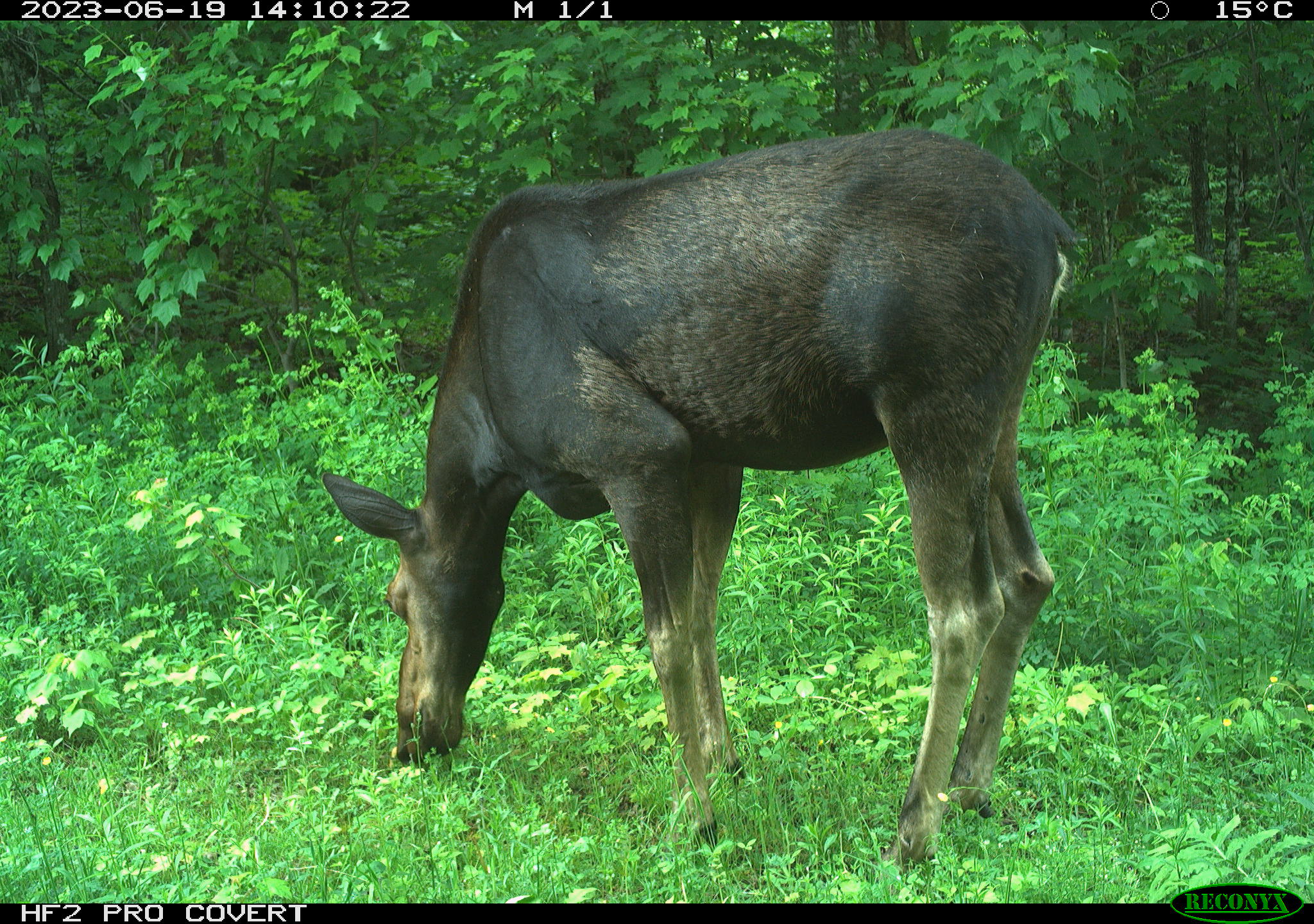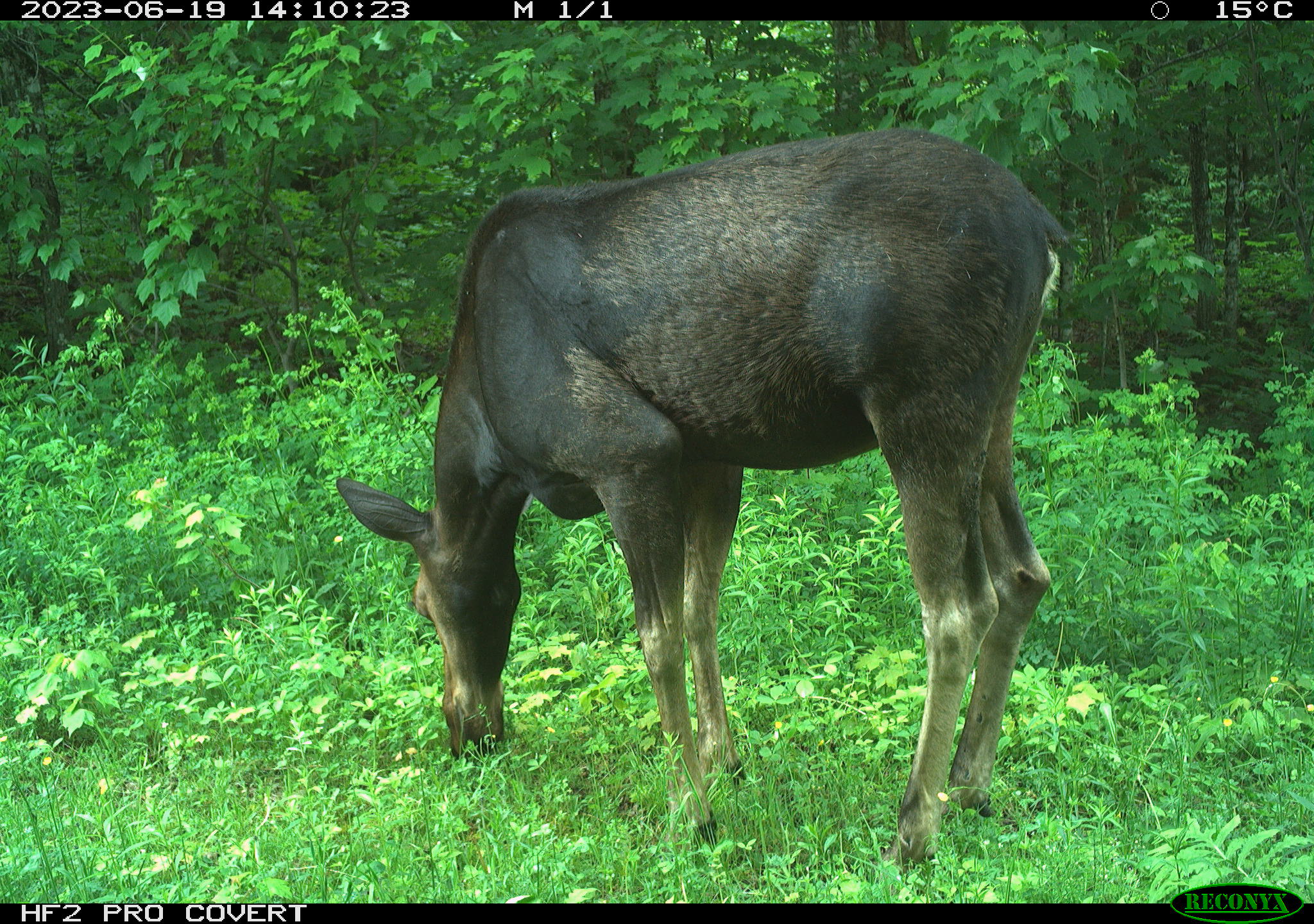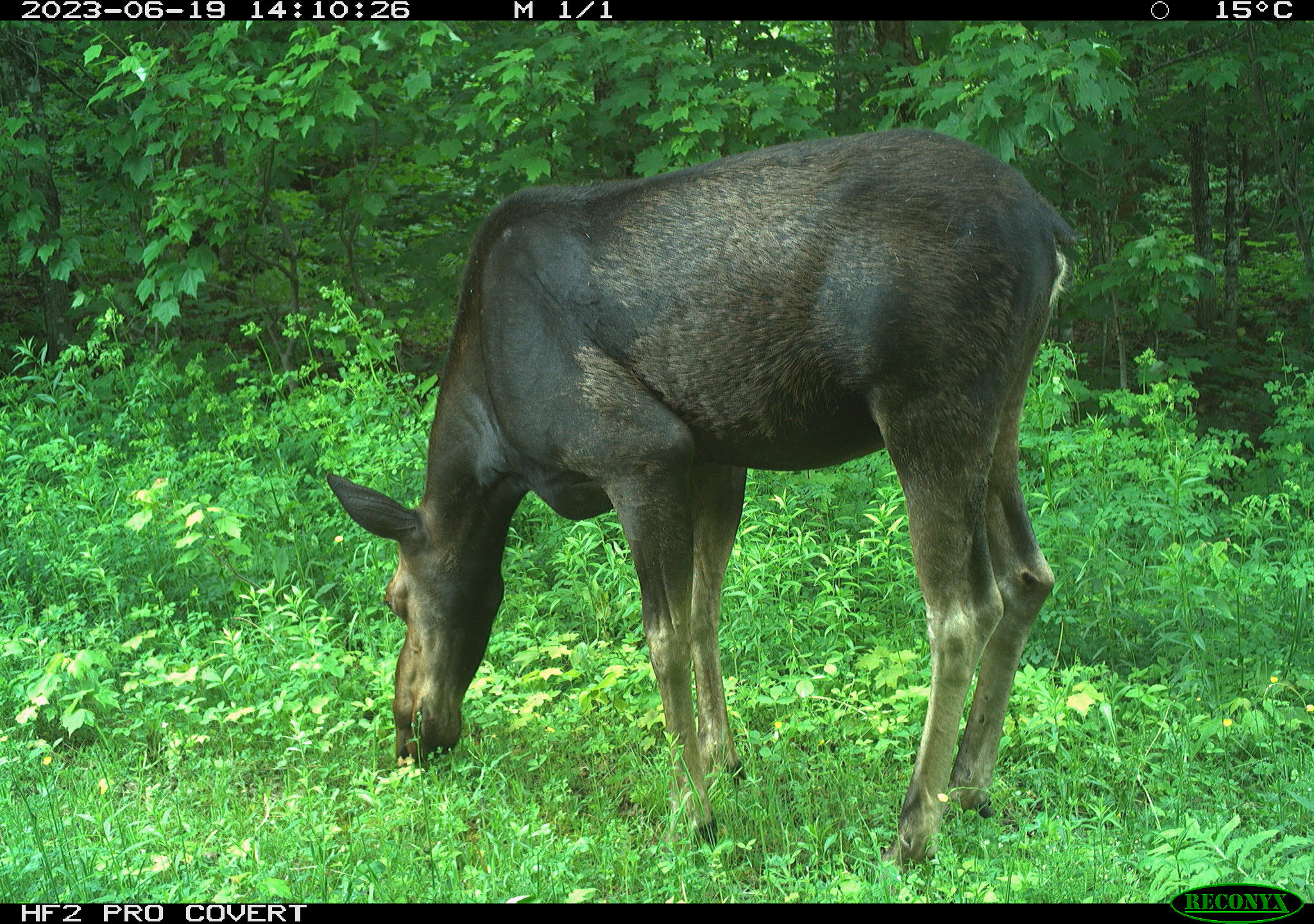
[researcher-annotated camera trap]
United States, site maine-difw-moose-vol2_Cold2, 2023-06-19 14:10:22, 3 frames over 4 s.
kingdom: Animalia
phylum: Chordata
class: Mammalia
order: Artiodactyla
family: Cervidae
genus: Alces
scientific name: Alces alces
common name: moose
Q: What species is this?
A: Moose (Alces alces).